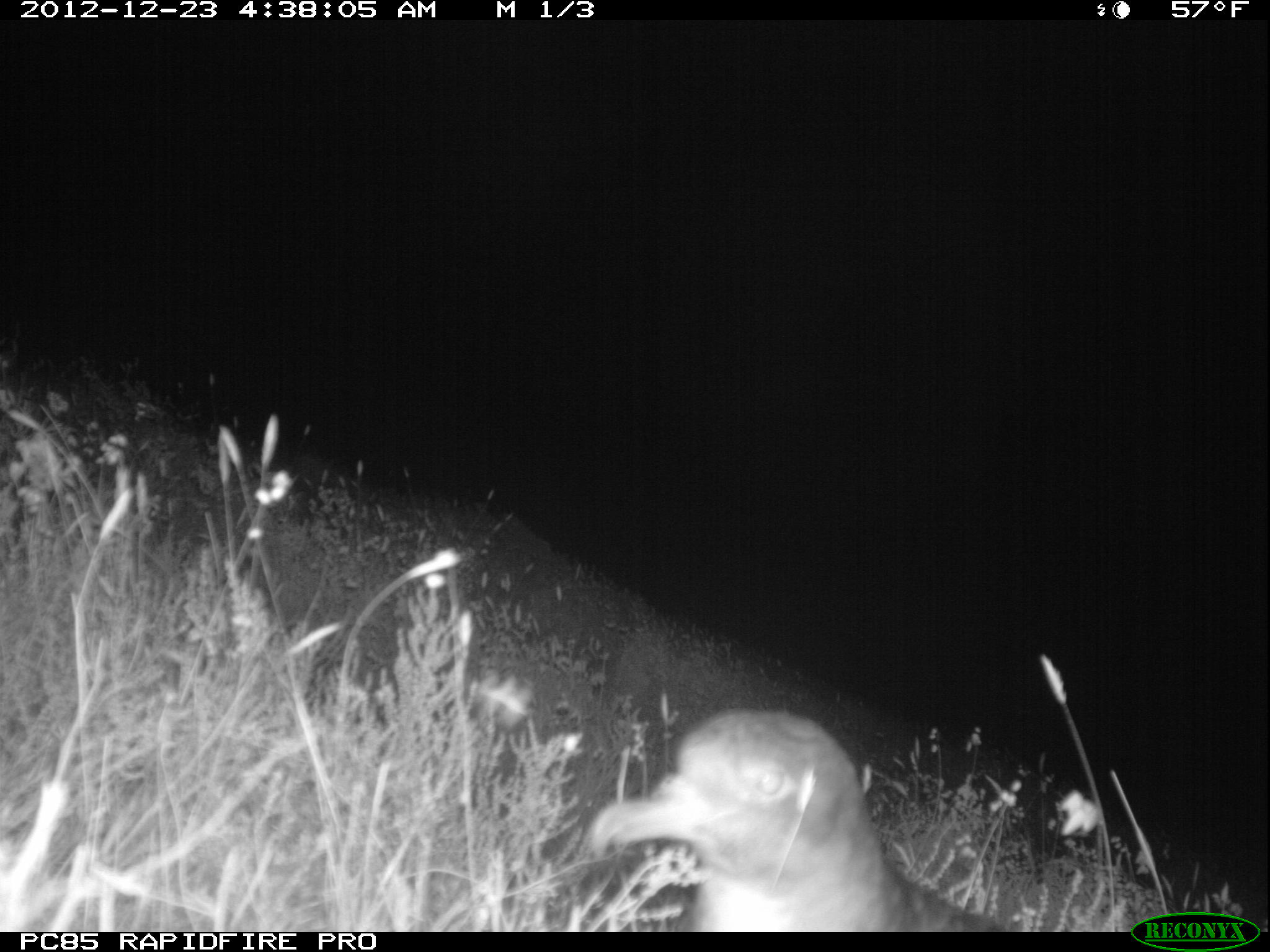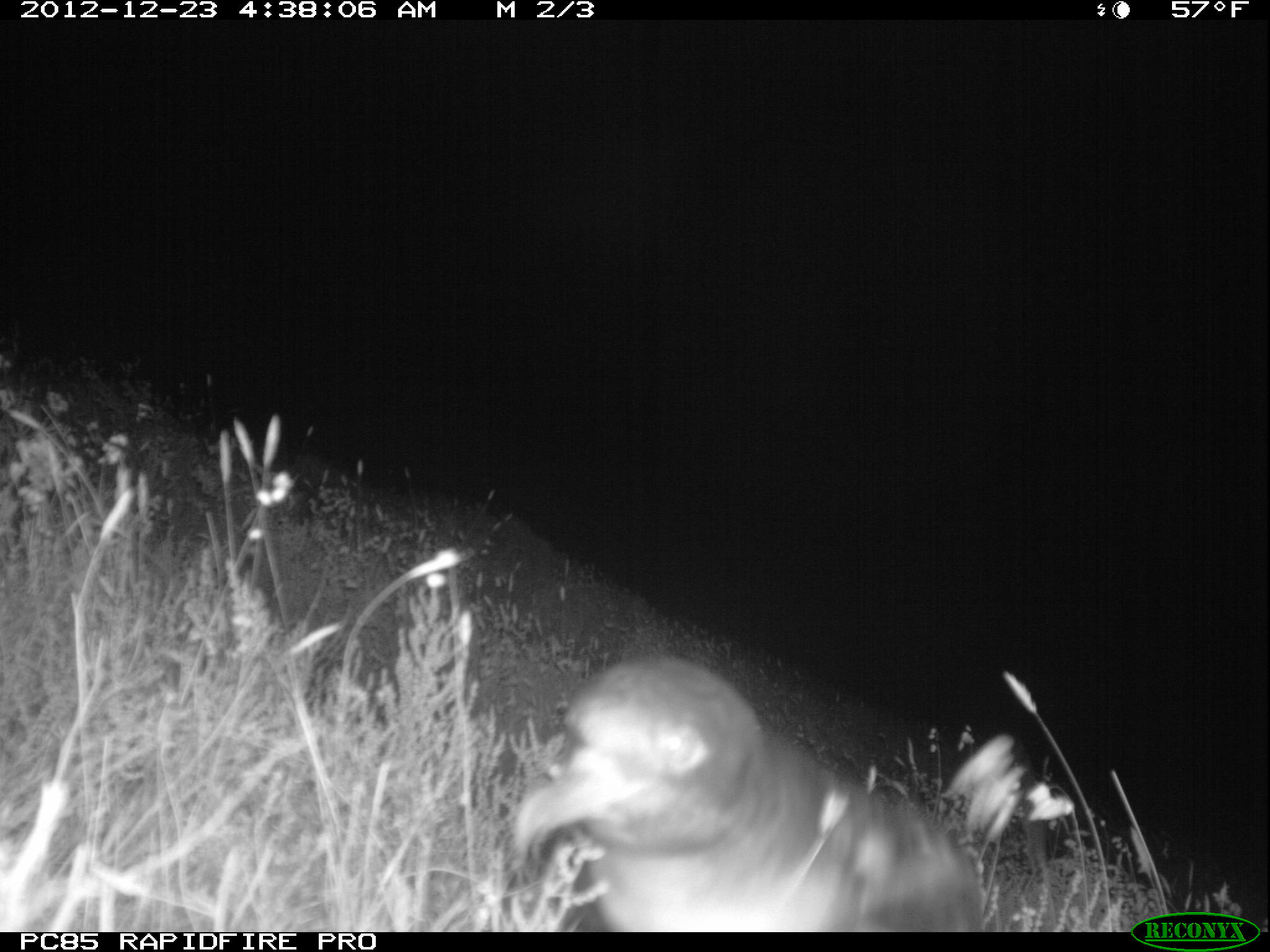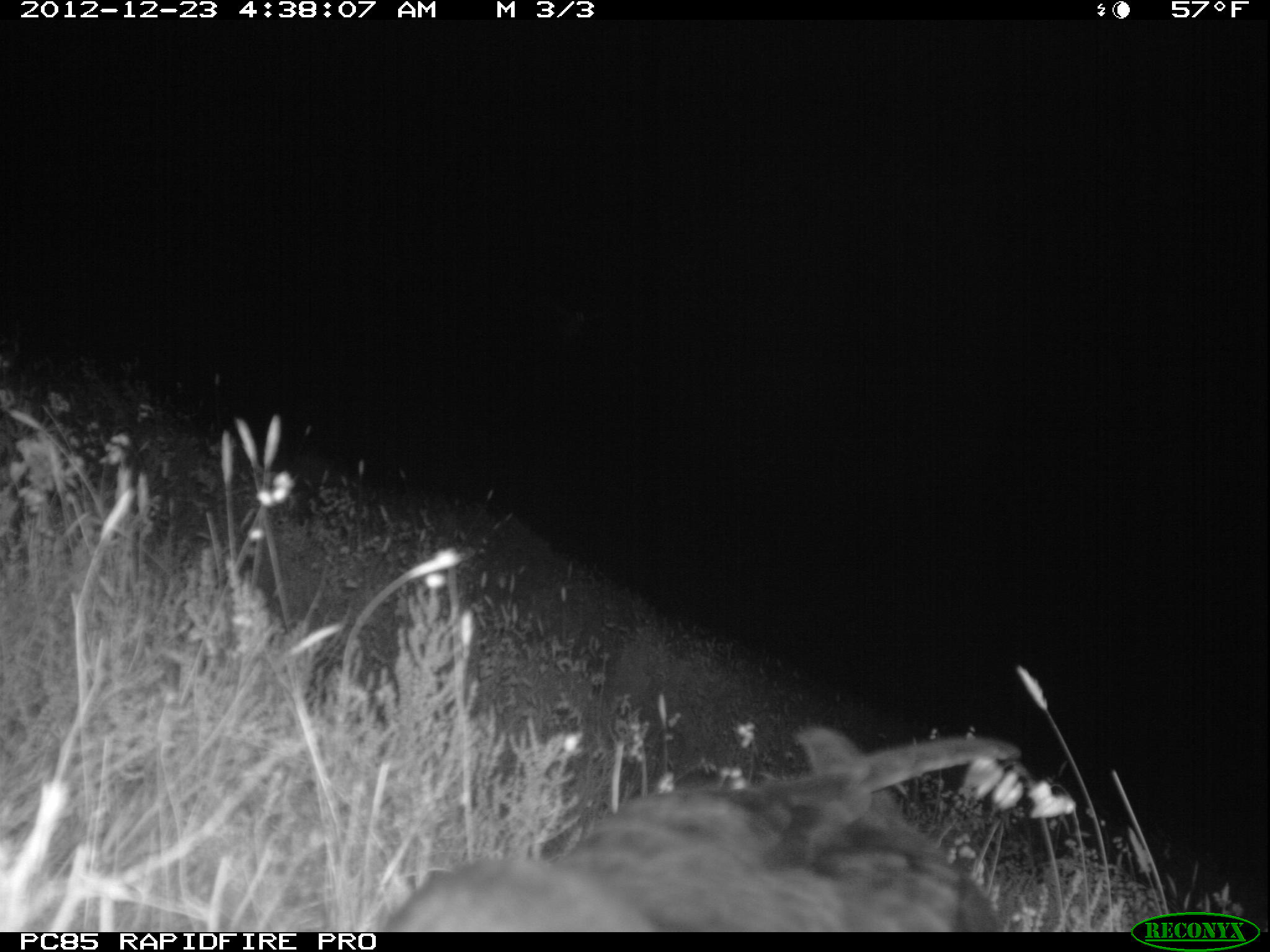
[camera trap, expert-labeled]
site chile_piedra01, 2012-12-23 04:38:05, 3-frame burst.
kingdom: Animalia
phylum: Chordata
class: Aves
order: Procellariiformes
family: Procellariidae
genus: Calonectris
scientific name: Calonectris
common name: shearwater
Shearwater (Calonectris).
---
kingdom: Animalia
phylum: Chordata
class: Mammalia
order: Lagomorpha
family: Leporidae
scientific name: Leporidae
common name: rabbits and hares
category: rabbit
Rabbit (rabbits and hares) (Leporidae).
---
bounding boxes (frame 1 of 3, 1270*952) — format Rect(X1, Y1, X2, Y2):
shearwater: Rect(589, 705, 1026, 932)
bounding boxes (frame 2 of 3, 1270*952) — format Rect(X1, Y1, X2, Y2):
rabbit: Rect(504, 641, 984, 930)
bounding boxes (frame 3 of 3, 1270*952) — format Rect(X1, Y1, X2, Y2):
shearwater: Rect(386, 726, 1013, 935)